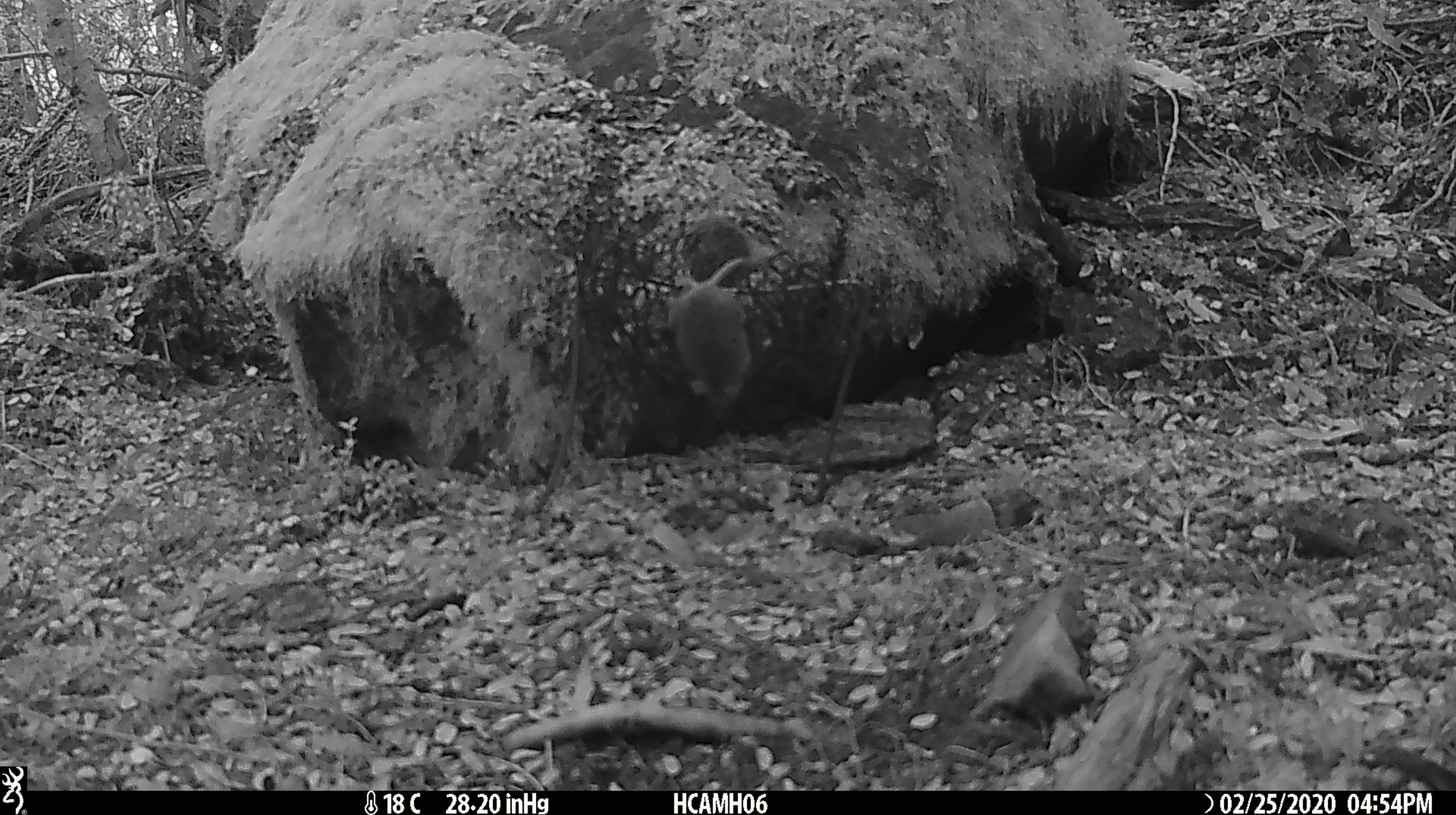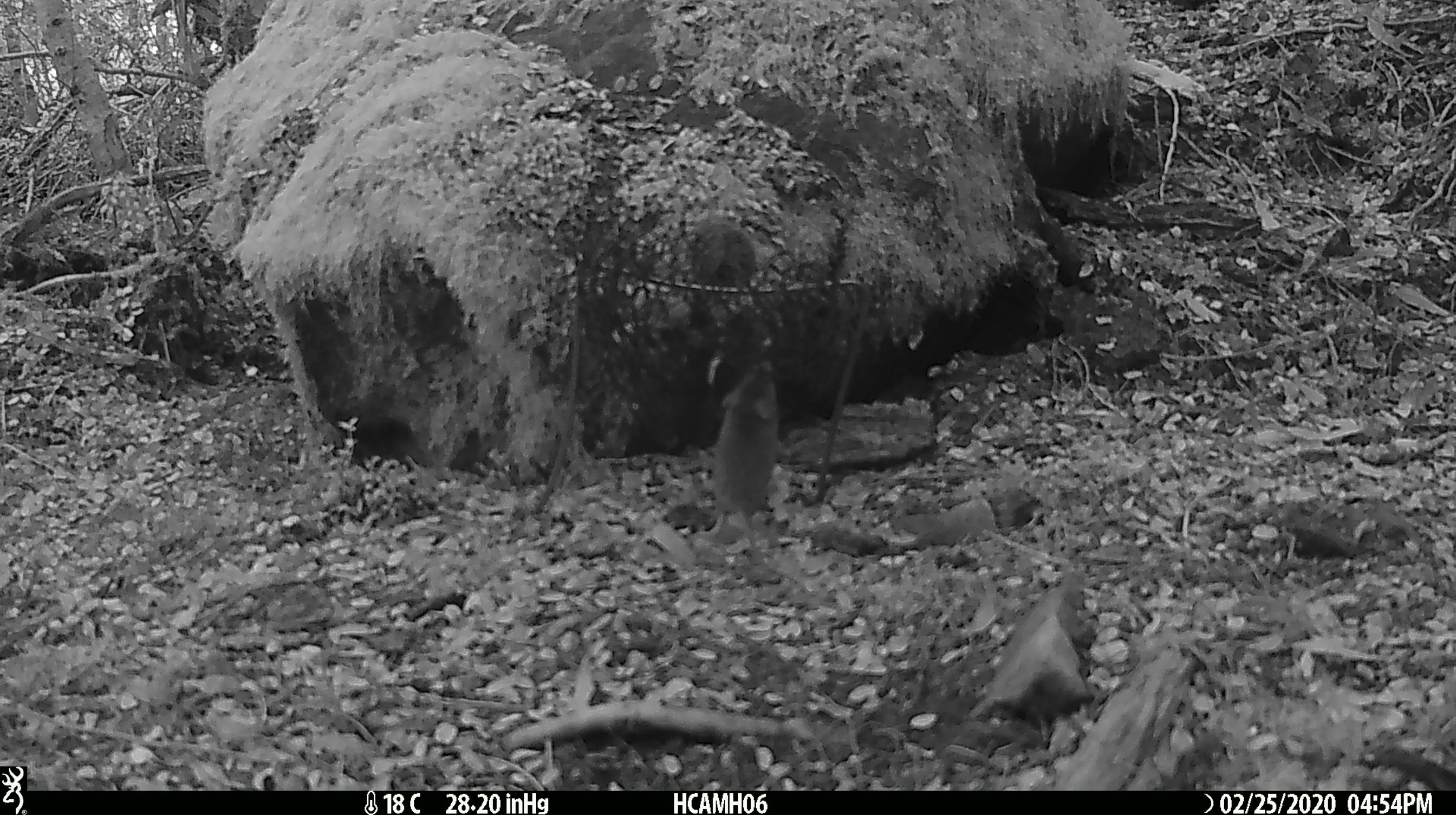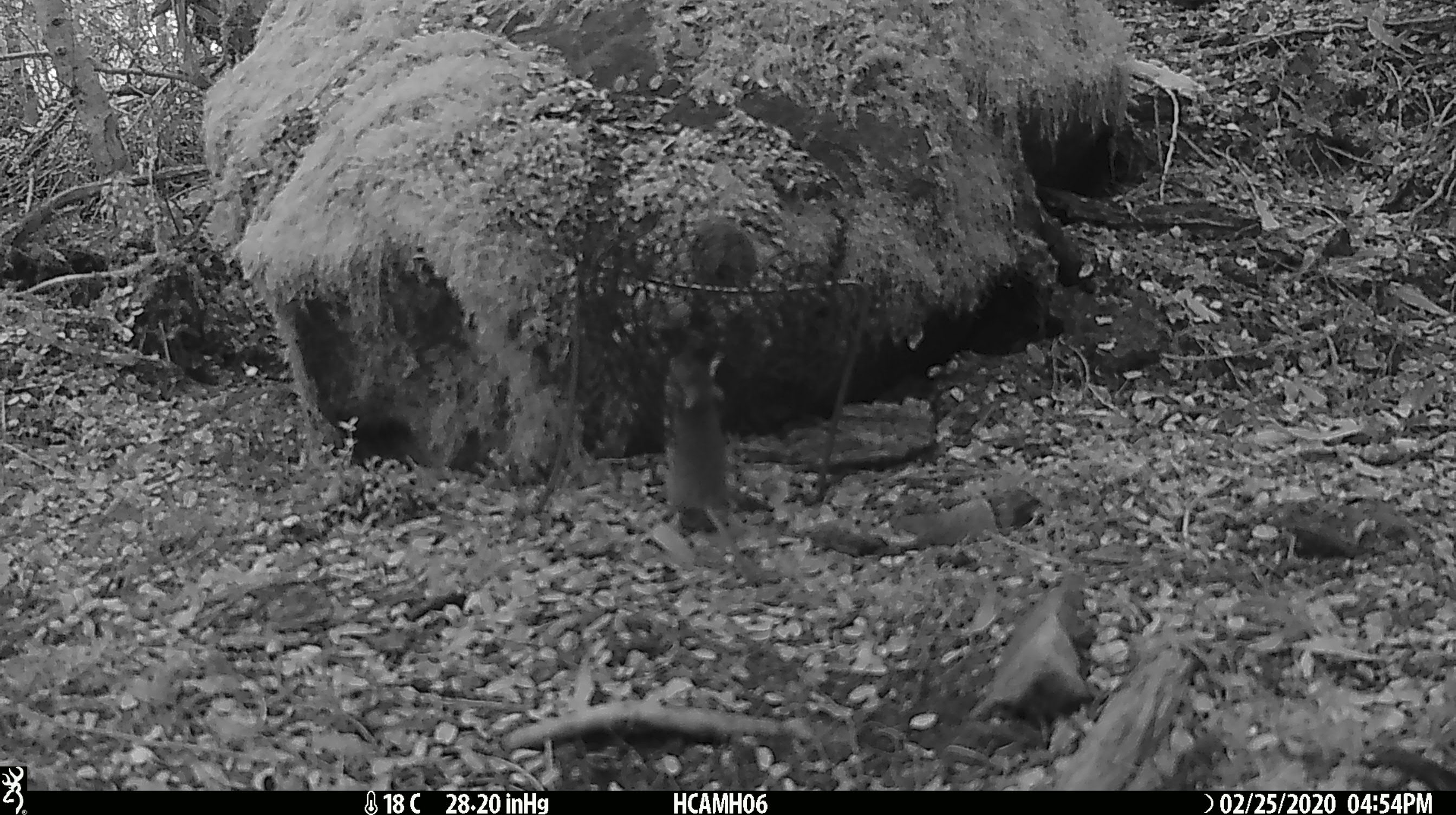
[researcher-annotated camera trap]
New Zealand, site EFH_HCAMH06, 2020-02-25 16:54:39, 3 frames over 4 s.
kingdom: Animalia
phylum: Chordata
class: Mammalia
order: Rodentia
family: Muridae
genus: Mus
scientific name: Mus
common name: mouse